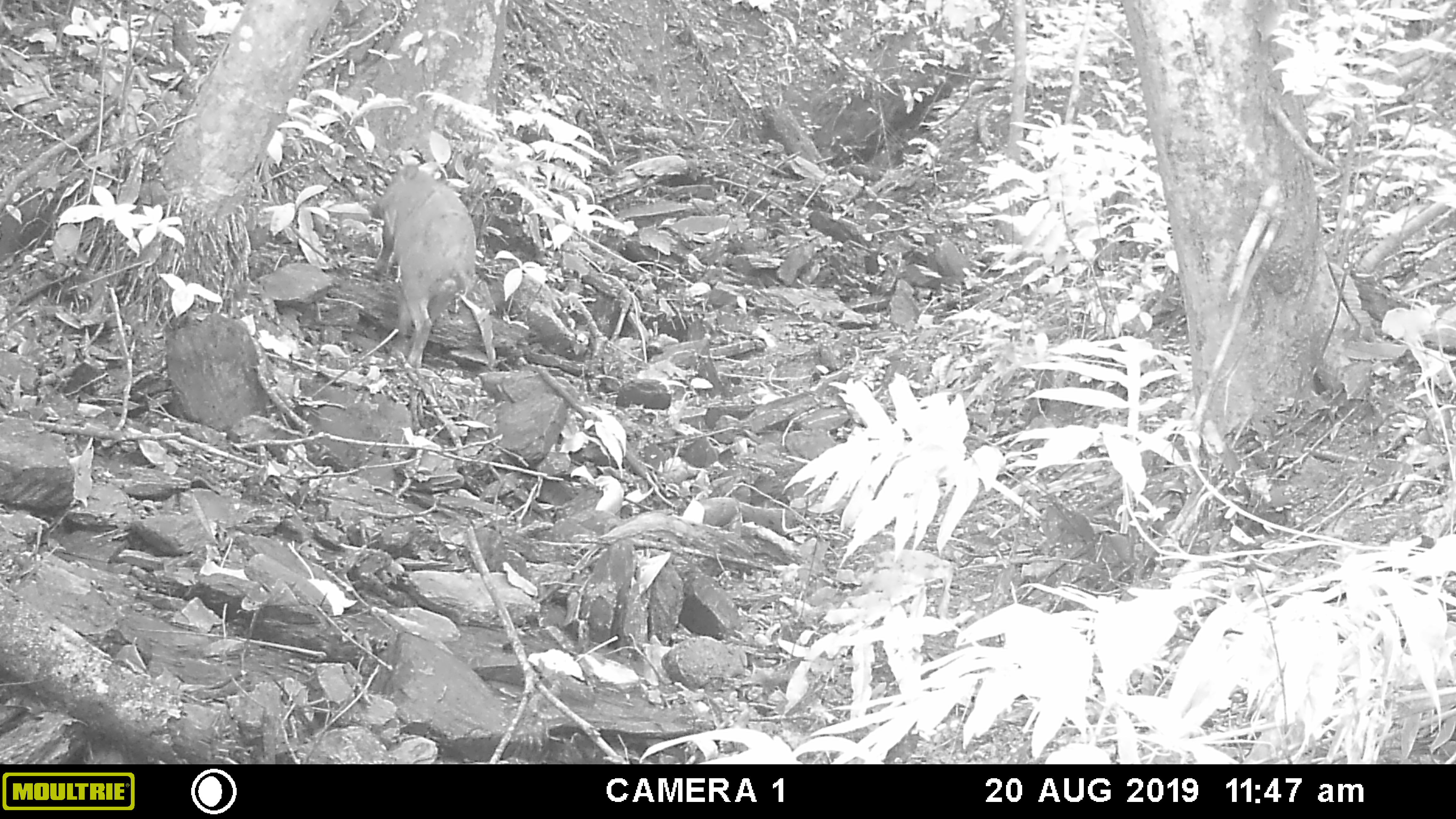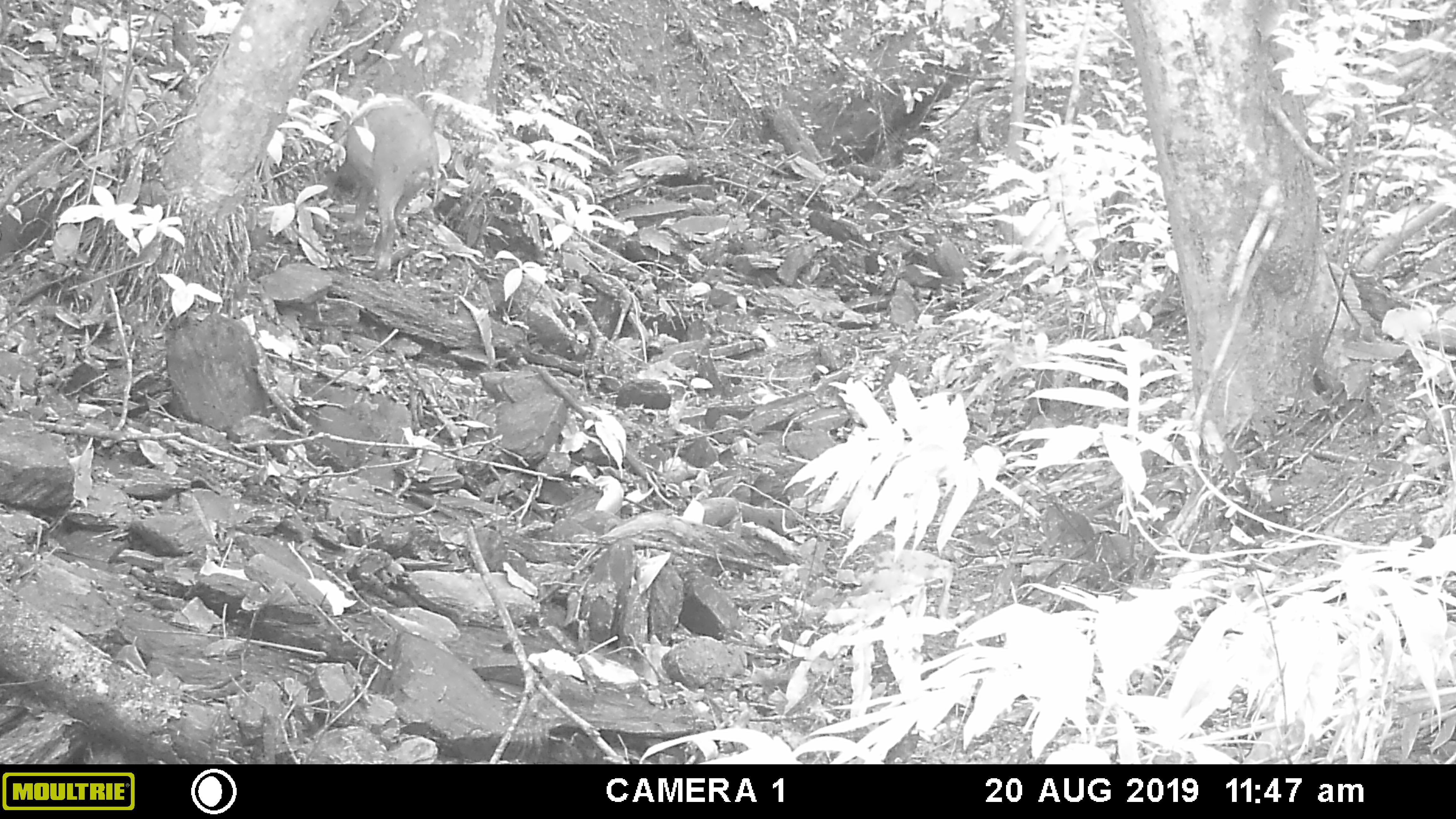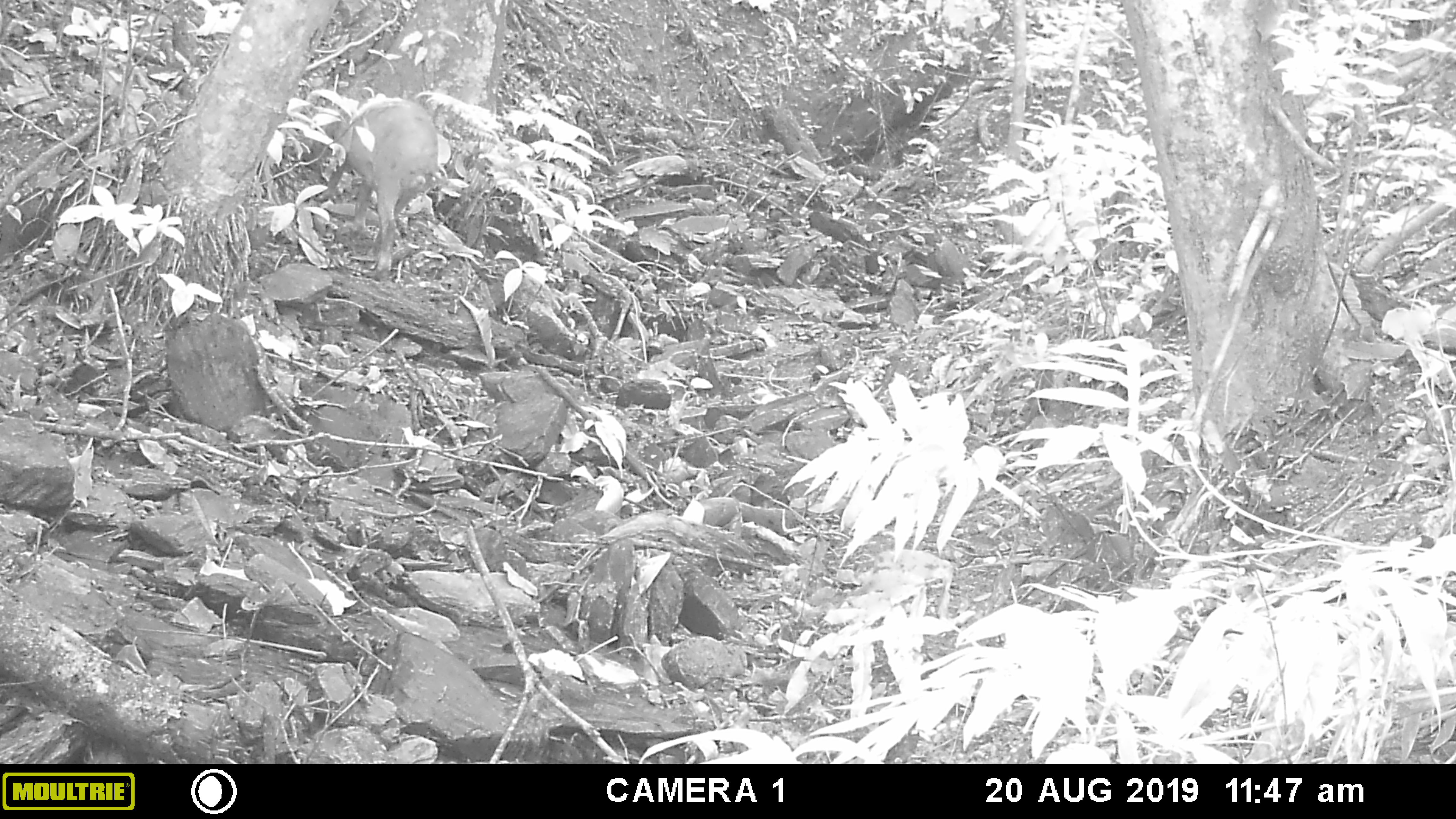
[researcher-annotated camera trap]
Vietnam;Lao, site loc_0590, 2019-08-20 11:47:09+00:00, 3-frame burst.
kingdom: Animalia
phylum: Chordata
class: Mammalia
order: Artiodactyla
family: Suidae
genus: Sus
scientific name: Sus scrofa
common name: eurasian wild pig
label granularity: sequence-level